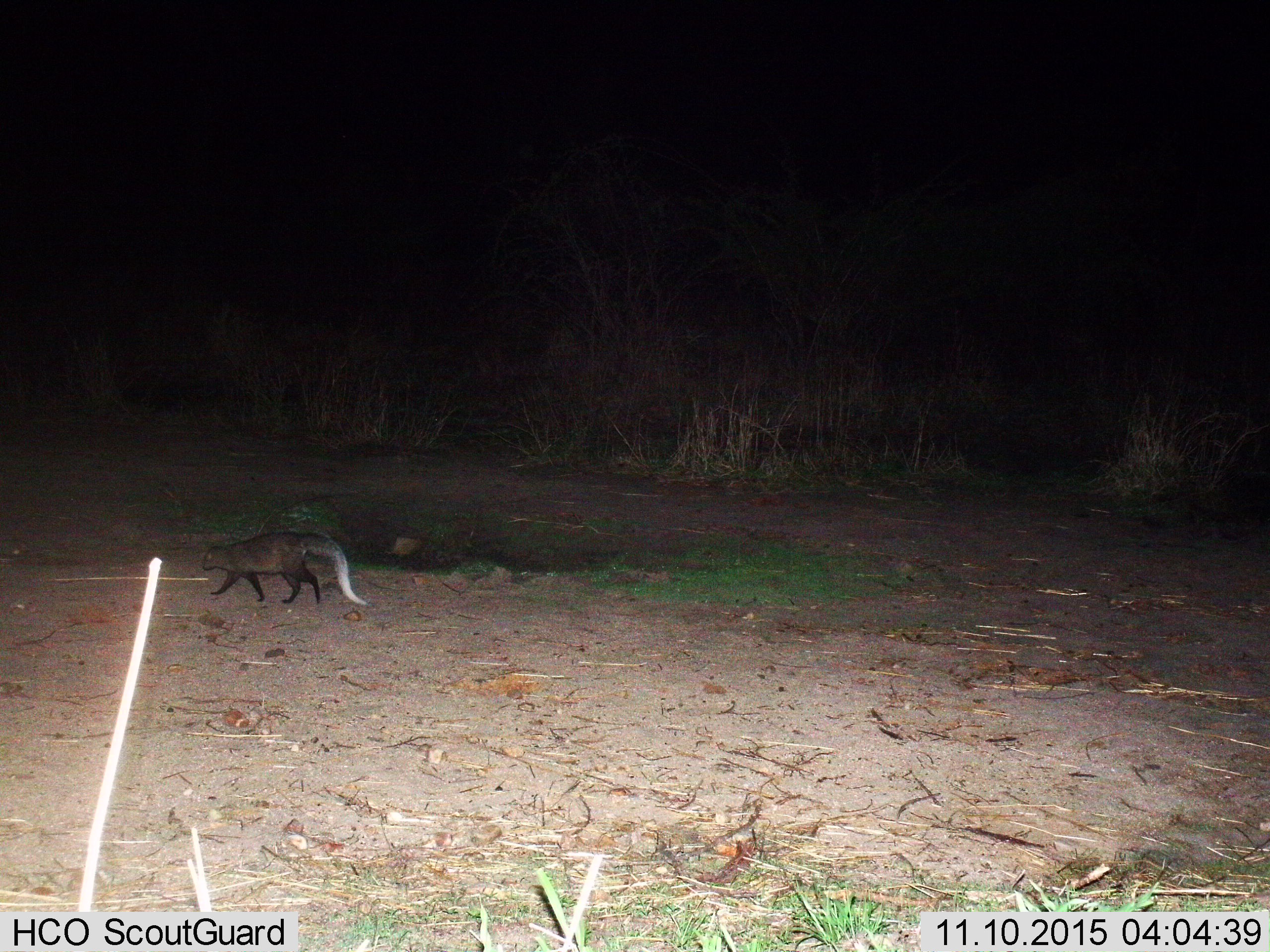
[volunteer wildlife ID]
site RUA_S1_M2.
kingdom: Animalia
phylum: Chordata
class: Mammalia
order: Carnivora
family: Herpestidae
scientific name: Herpestidae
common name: mongoose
Mongoose (Herpestidae), count 1. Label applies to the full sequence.